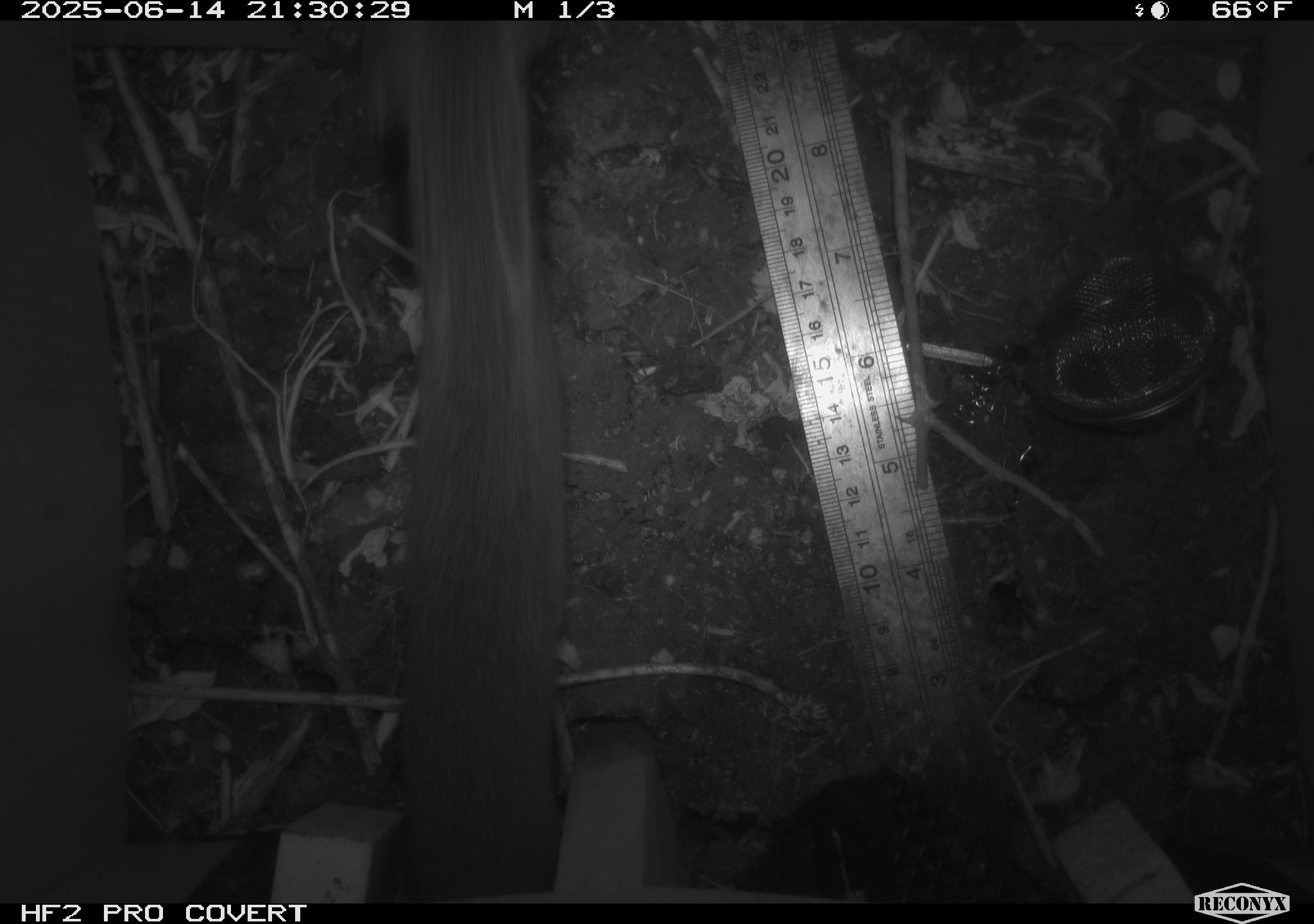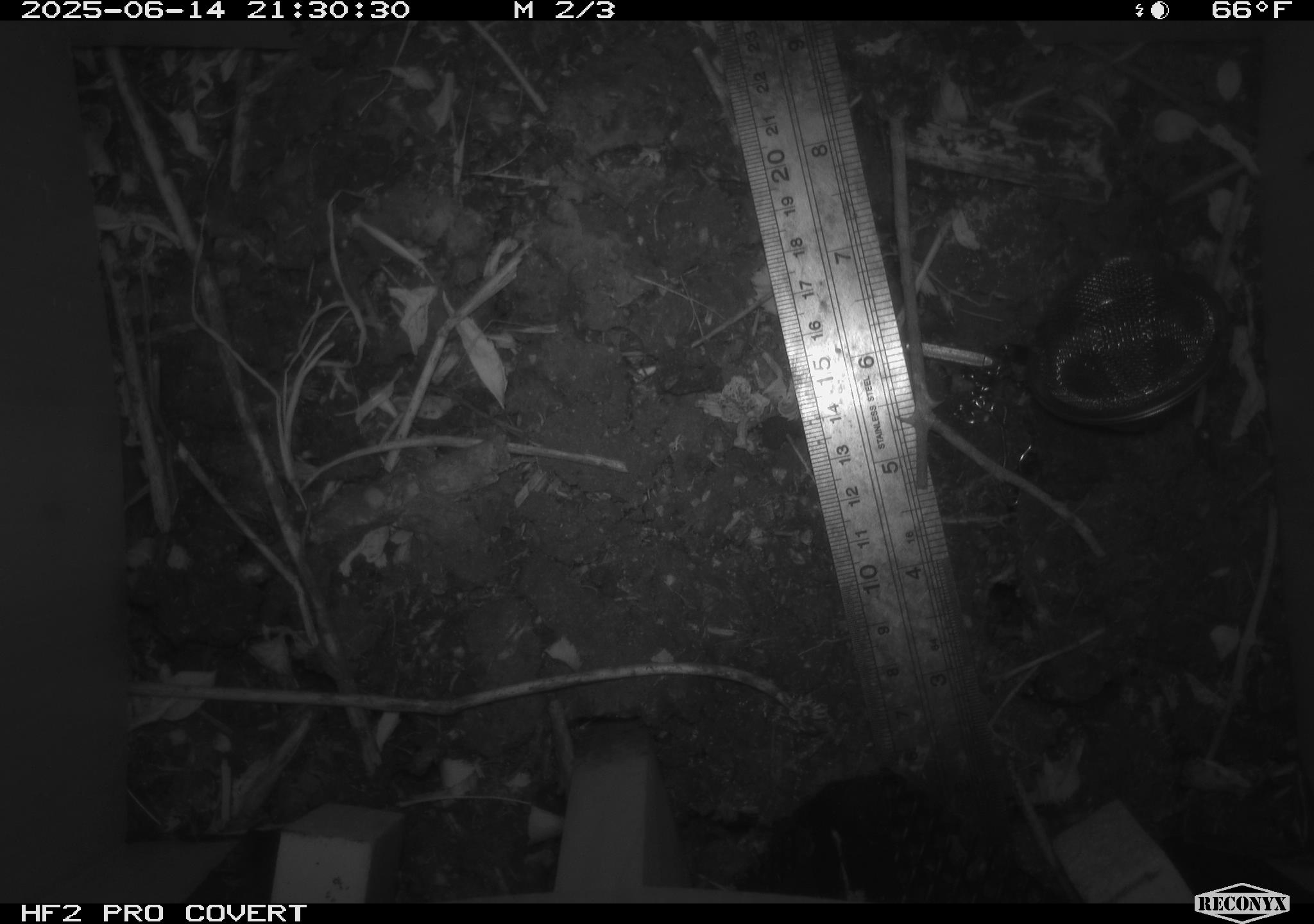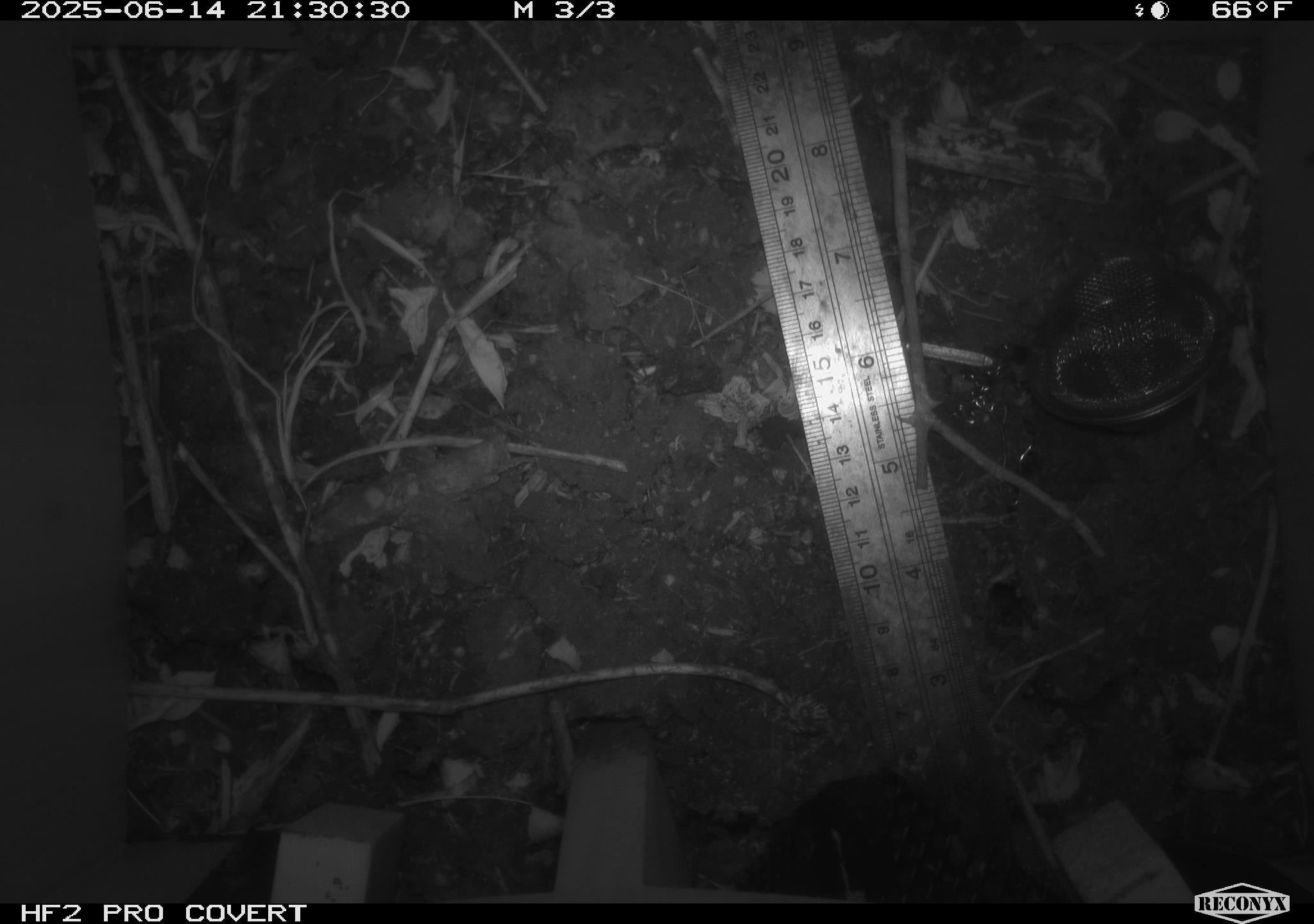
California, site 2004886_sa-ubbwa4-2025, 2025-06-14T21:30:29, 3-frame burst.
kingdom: Animalia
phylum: Chordata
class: Mammalia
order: Rodentia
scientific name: Rodentia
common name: rodent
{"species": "rodent (Rodentia)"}